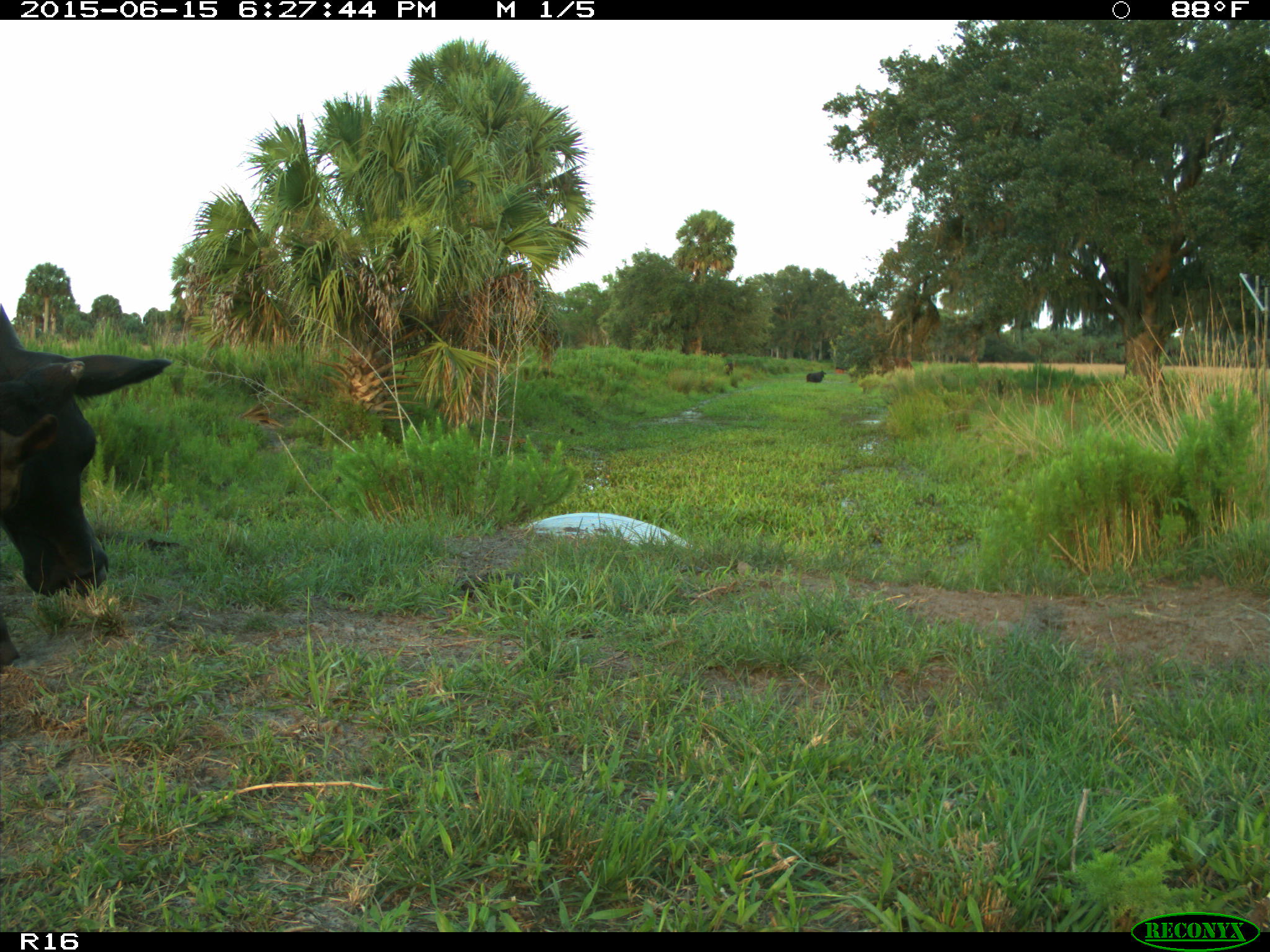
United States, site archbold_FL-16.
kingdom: Animalia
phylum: Chordata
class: Mammalia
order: Artiodactyla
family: Bovidae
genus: Bos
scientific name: Bos taurus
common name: domestic cow